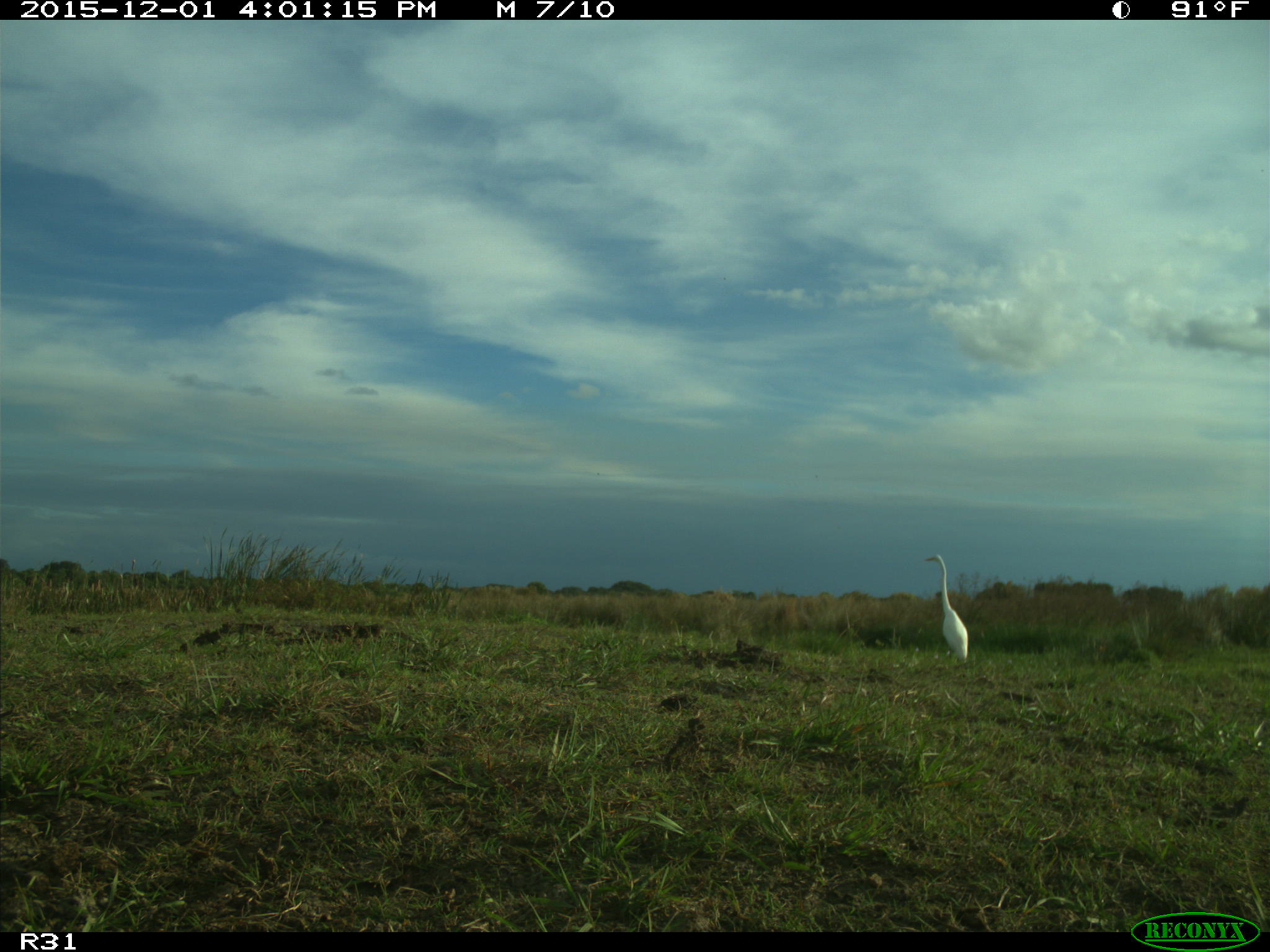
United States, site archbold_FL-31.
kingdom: Animalia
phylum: Chordata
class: Aves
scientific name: Aves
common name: birds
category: unidentified bird